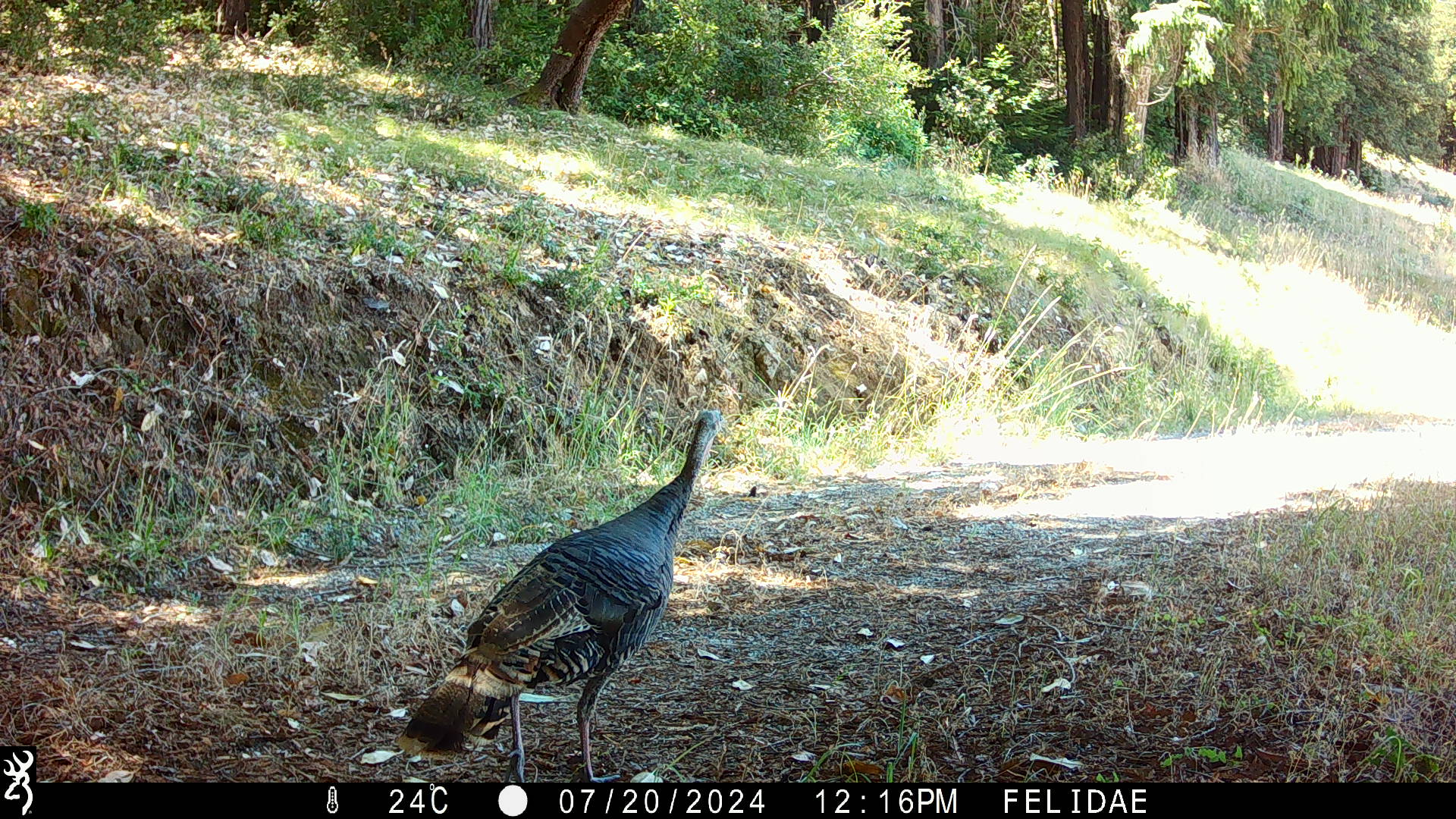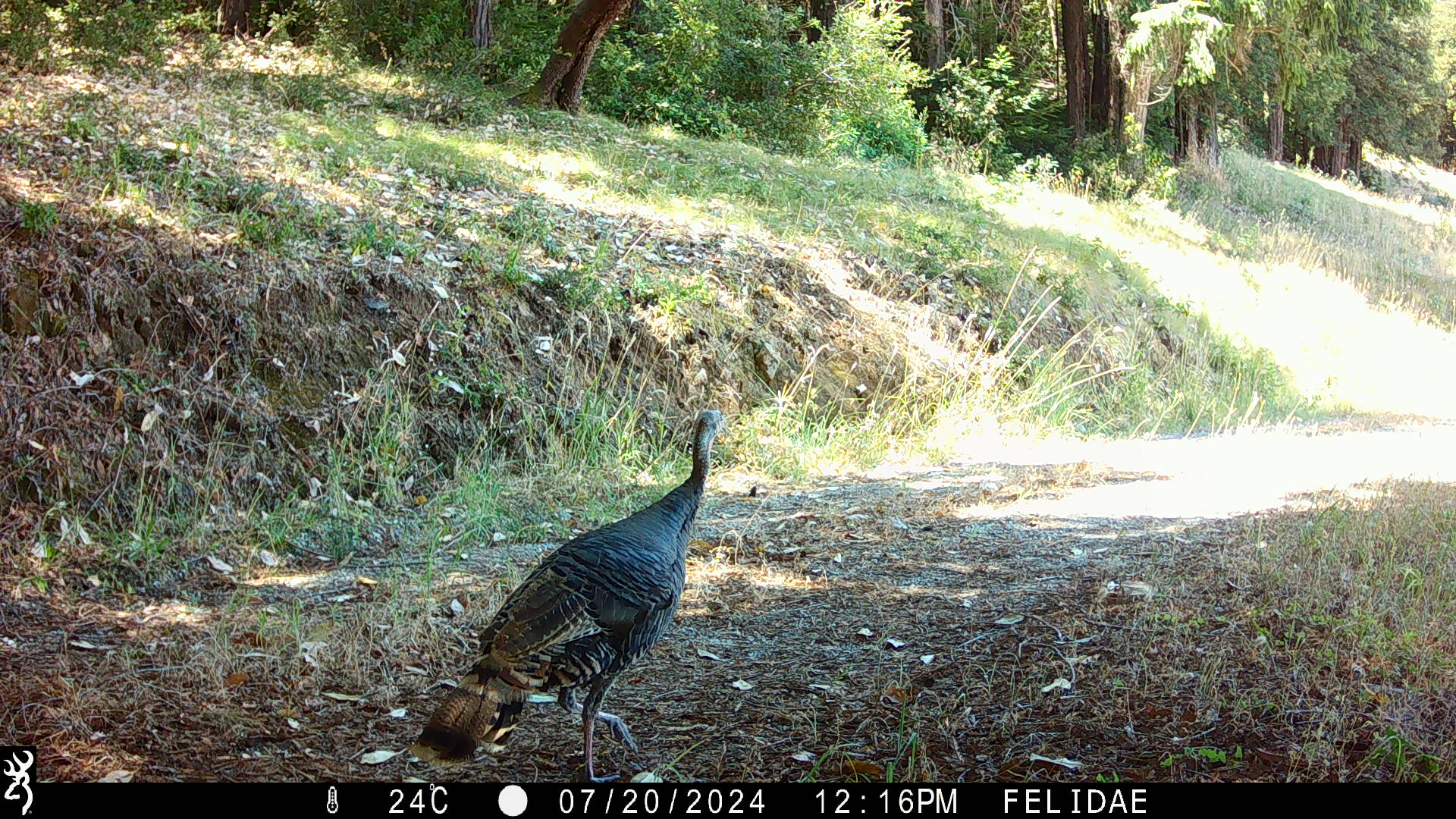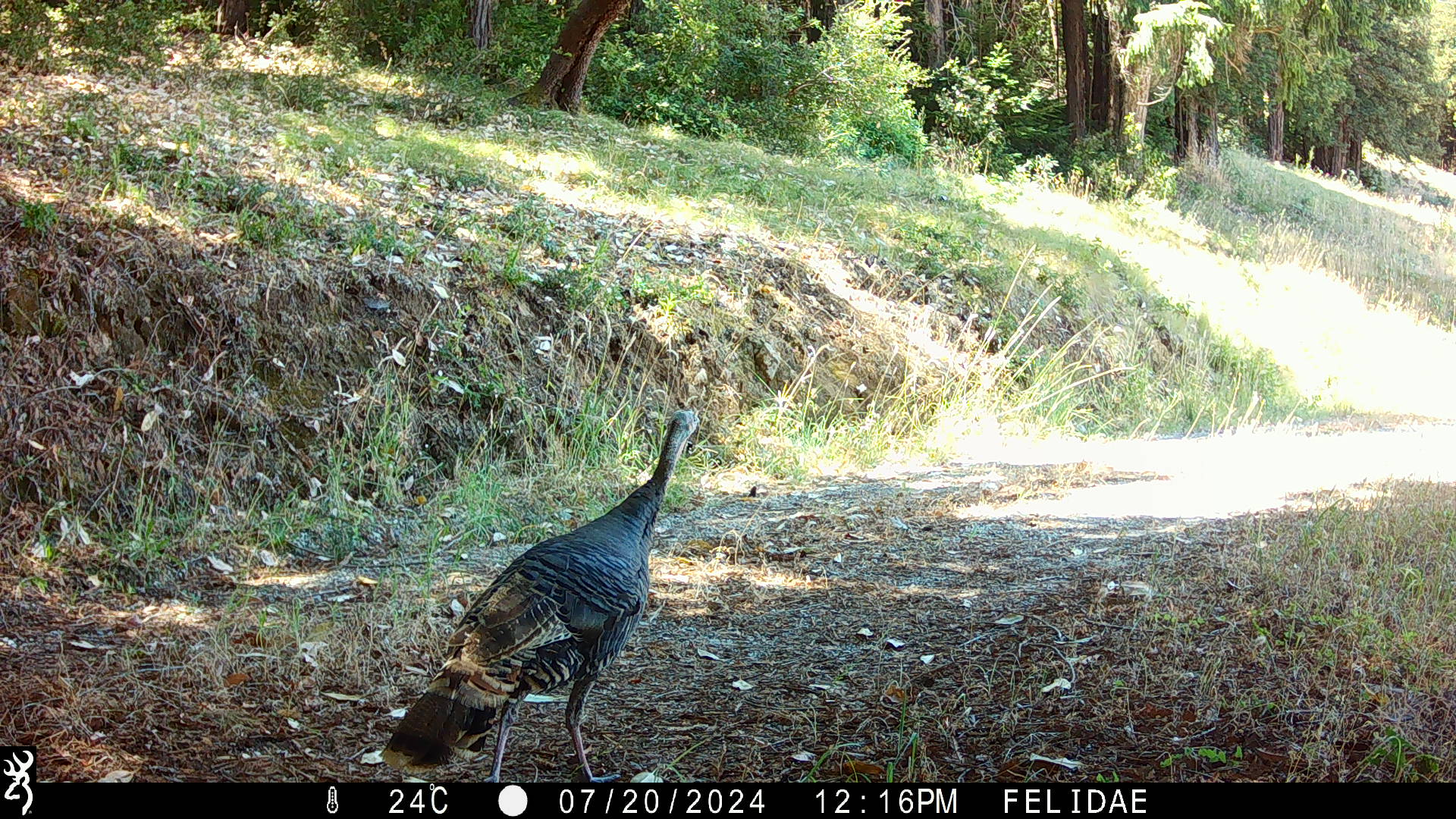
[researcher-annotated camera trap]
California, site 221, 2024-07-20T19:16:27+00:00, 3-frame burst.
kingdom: Animalia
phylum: Chordata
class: Aves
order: Galliformes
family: Phasianidae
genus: Meleagris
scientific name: Meleagris gallopavo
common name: turkey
Turkey (Meleagris gallopavo).